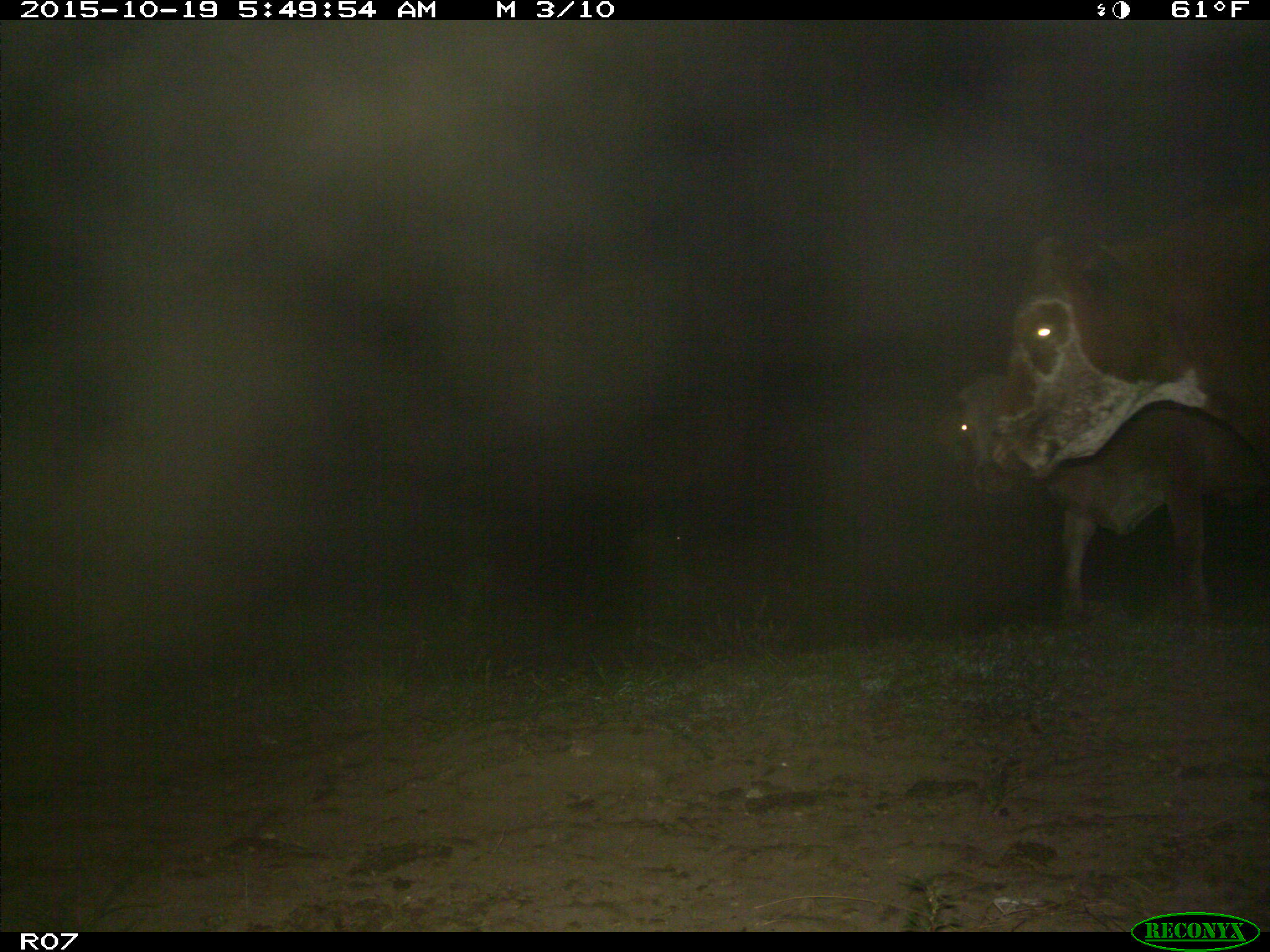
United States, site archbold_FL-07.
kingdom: Animalia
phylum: Chordata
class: Mammalia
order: Artiodactyla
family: Bovidae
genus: Bos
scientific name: Bos taurus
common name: domestic cow